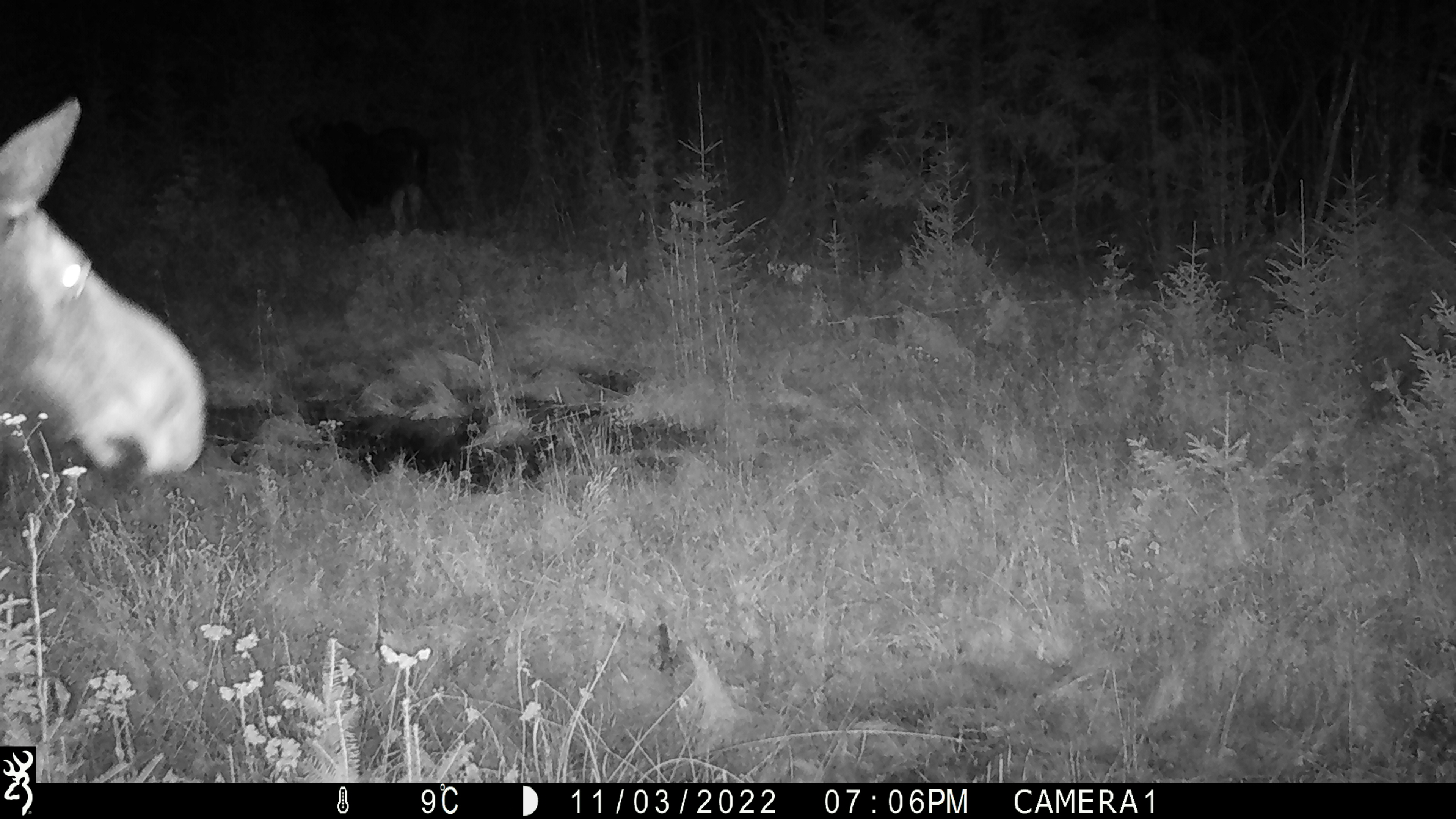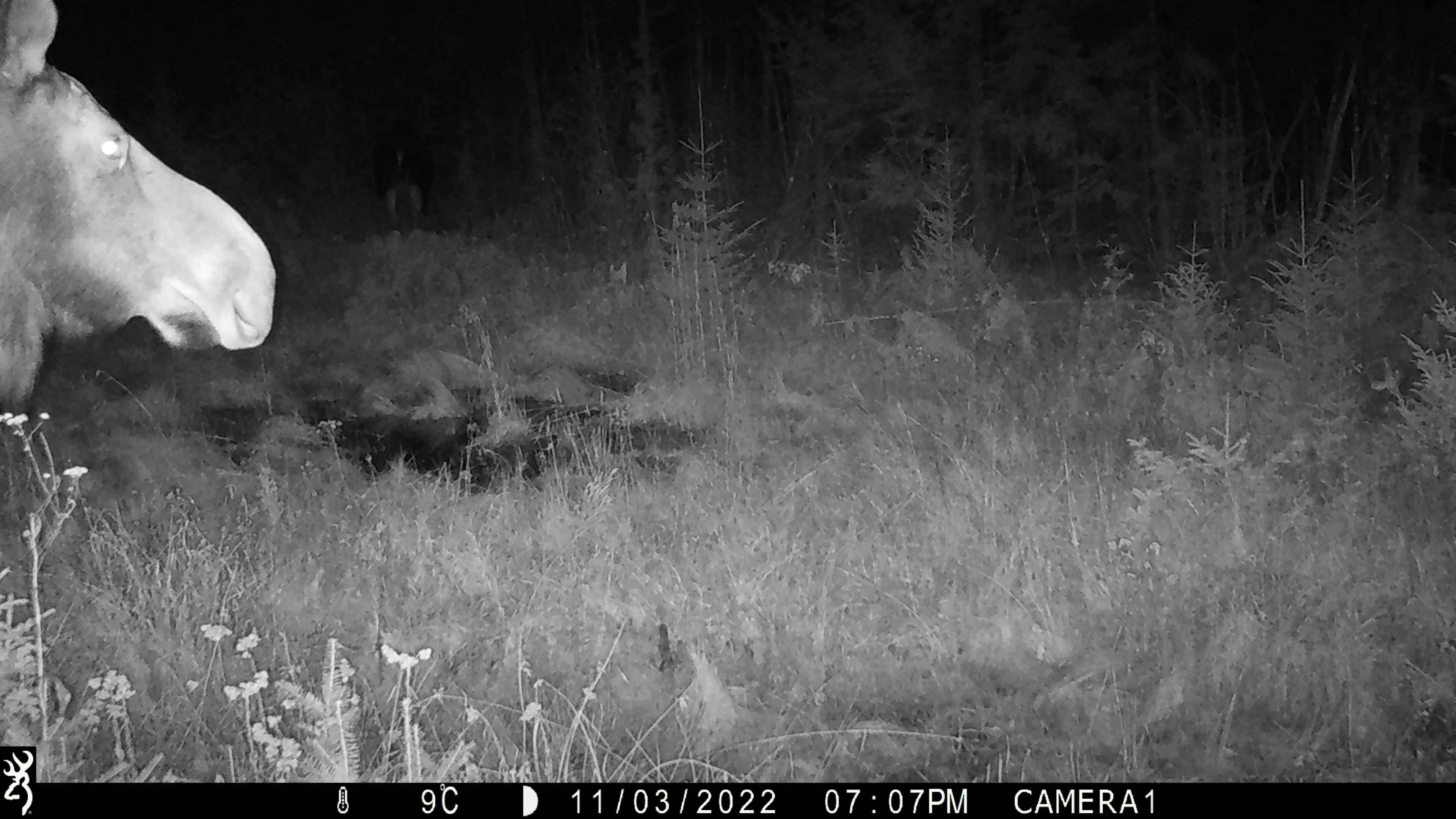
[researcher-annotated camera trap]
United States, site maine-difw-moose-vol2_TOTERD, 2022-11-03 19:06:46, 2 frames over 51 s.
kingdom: Animalia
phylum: Chordata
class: Mammalia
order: Artiodactyla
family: Cervidae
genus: Alces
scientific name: Alces alces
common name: moose